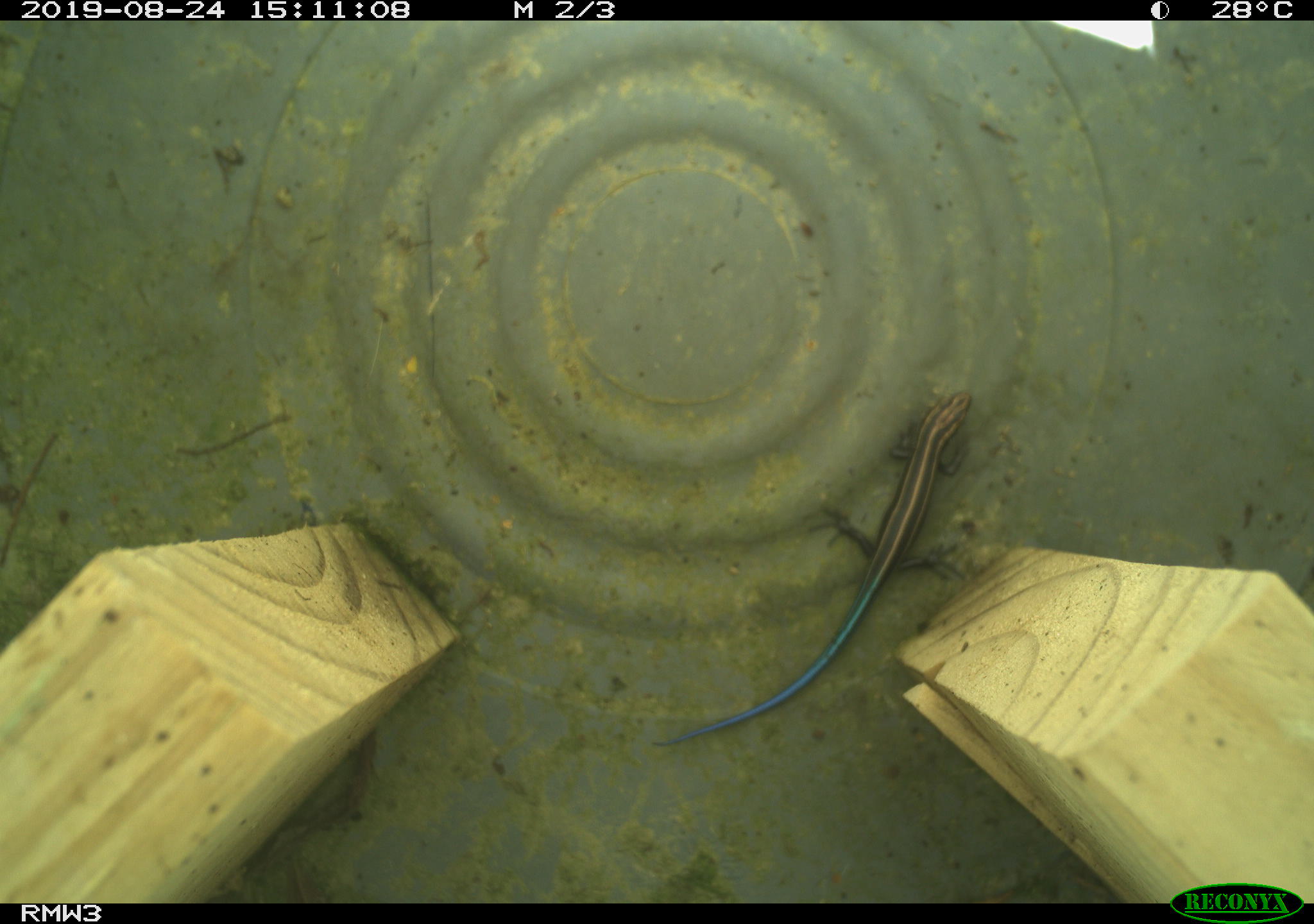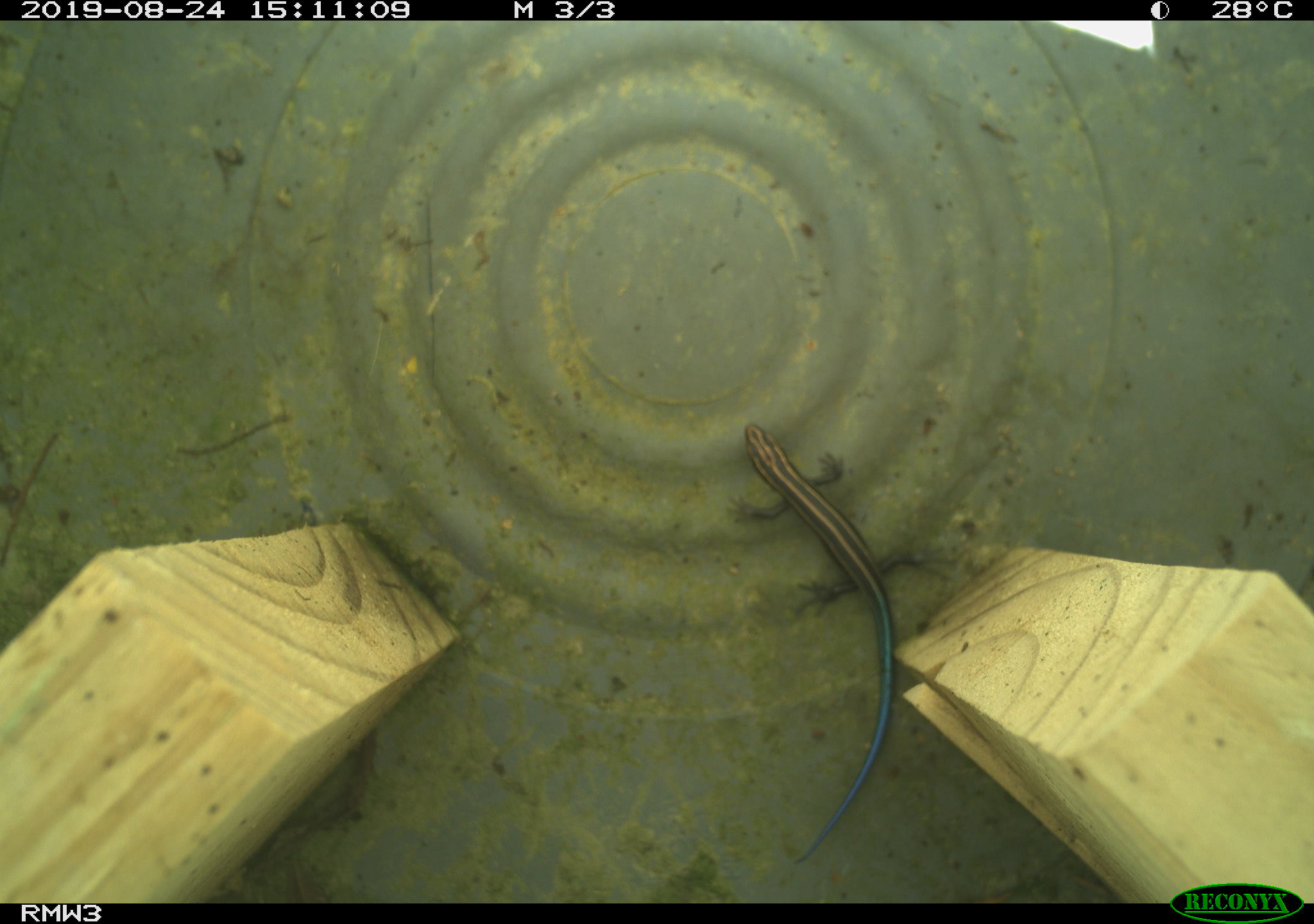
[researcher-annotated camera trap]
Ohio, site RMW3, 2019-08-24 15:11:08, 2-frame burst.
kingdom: Animalia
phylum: Chordata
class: Reptilia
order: Squamata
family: Scincidae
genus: Plestiodon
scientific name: Plestiodon fasciatus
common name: common five-lined skink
Common five-lined skink (Plestiodon fasciatus).